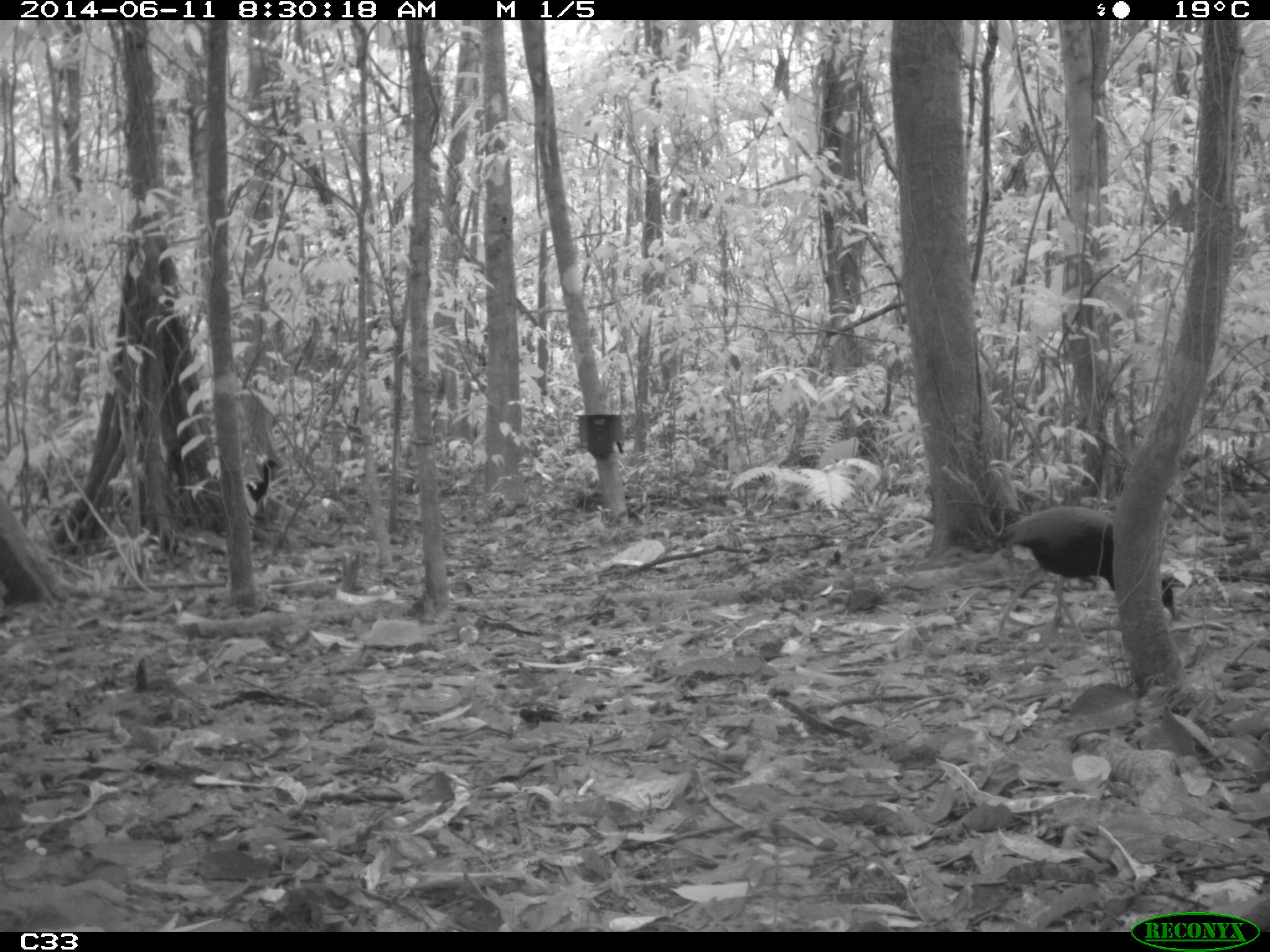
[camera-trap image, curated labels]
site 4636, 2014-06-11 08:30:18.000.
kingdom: Animalia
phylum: Chordata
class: Aves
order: Gruiformes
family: Psophiidae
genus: Psophia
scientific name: Psophia crepitans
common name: gray-winged trumpeter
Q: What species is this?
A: Psophia crepitans (gray-winged trumpeter).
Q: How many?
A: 3.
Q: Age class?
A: Adult.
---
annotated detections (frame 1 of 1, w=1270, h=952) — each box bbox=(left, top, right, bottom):
psophia crepitans: bbox=(994, 504, 1174, 641)